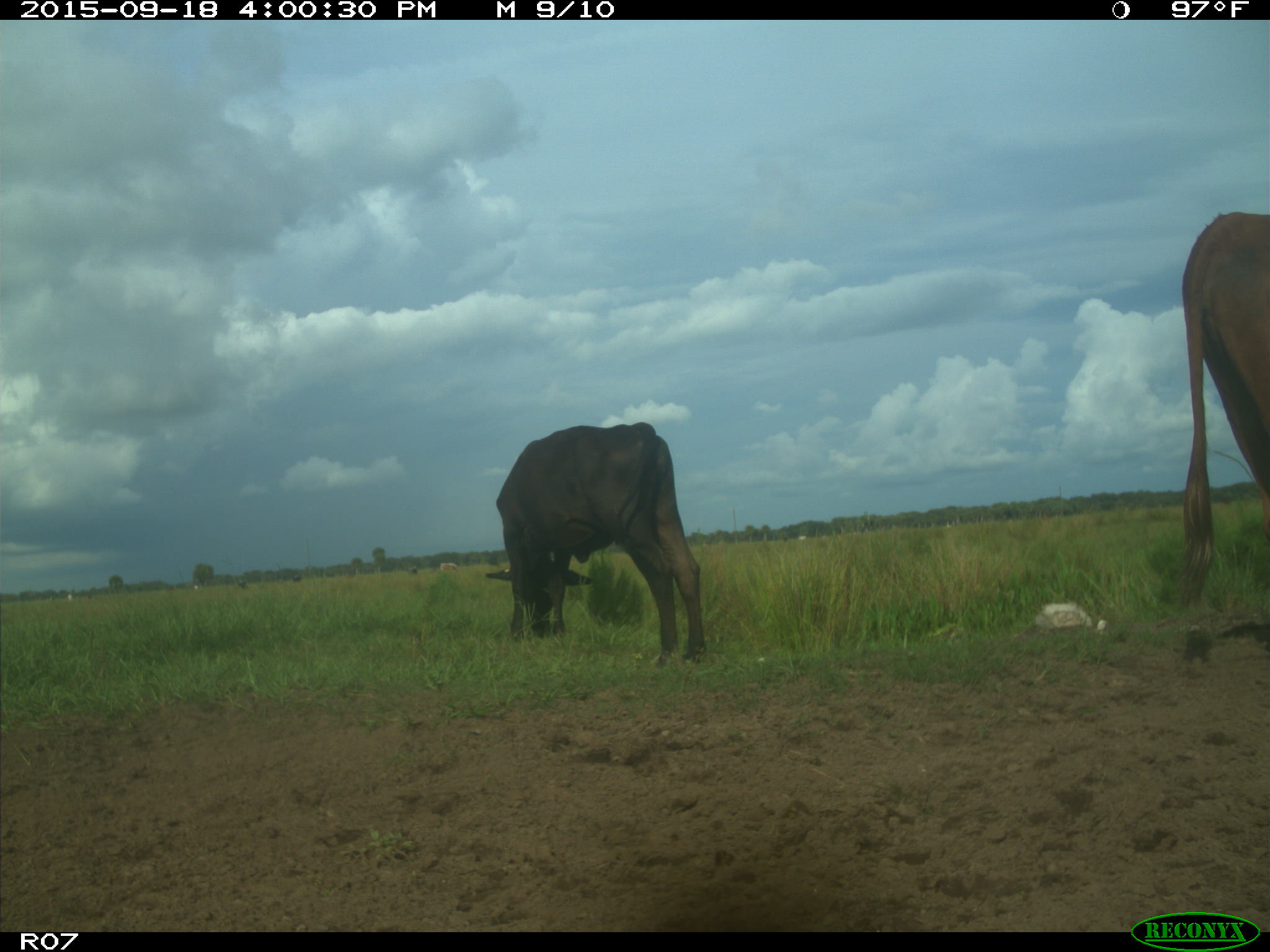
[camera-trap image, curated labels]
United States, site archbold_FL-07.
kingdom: Animalia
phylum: Chordata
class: Mammalia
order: Artiodactyla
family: Bovidae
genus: Bos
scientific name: Bos taurus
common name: domestic cow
Bos taurus (domestic cow).